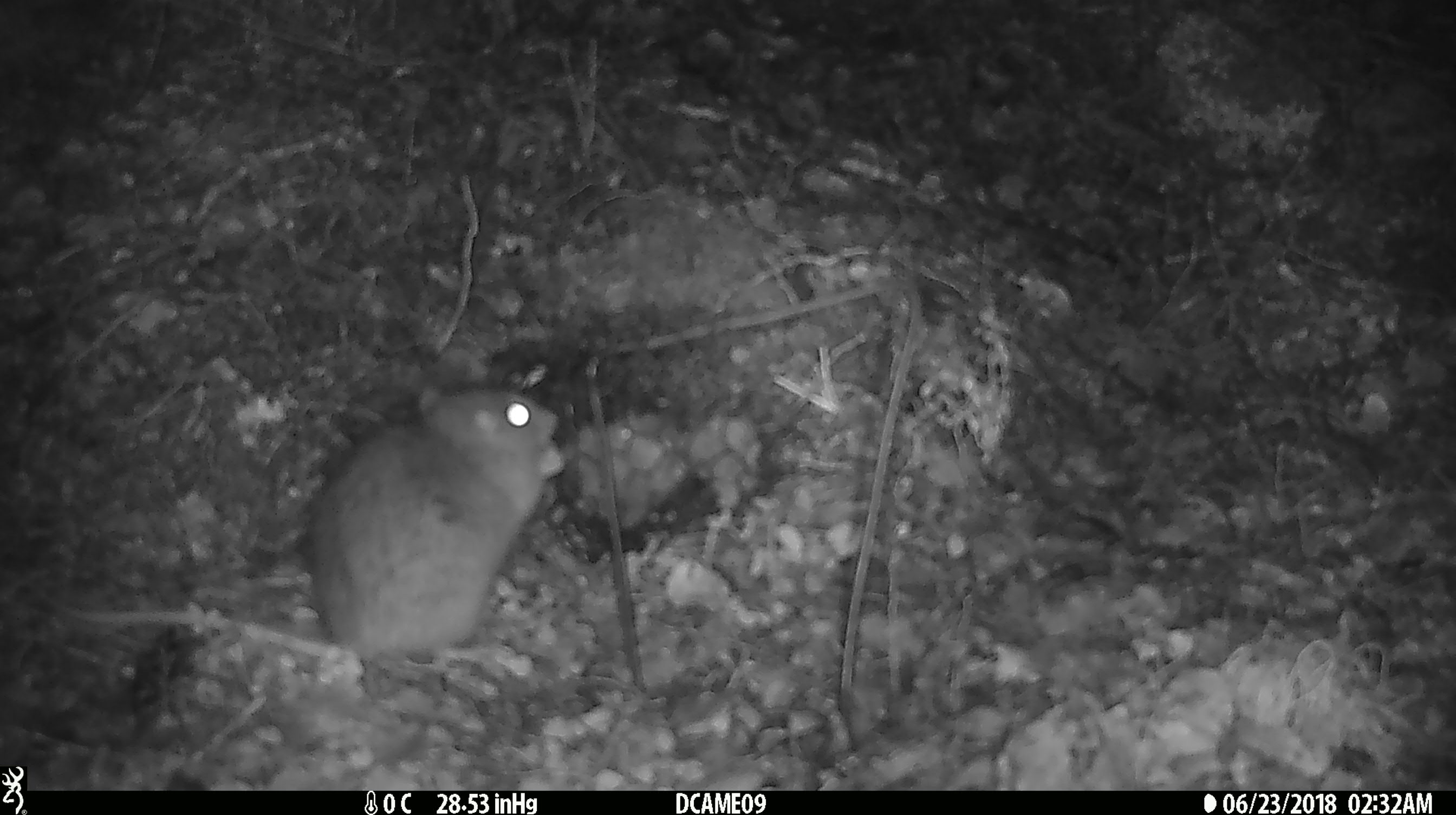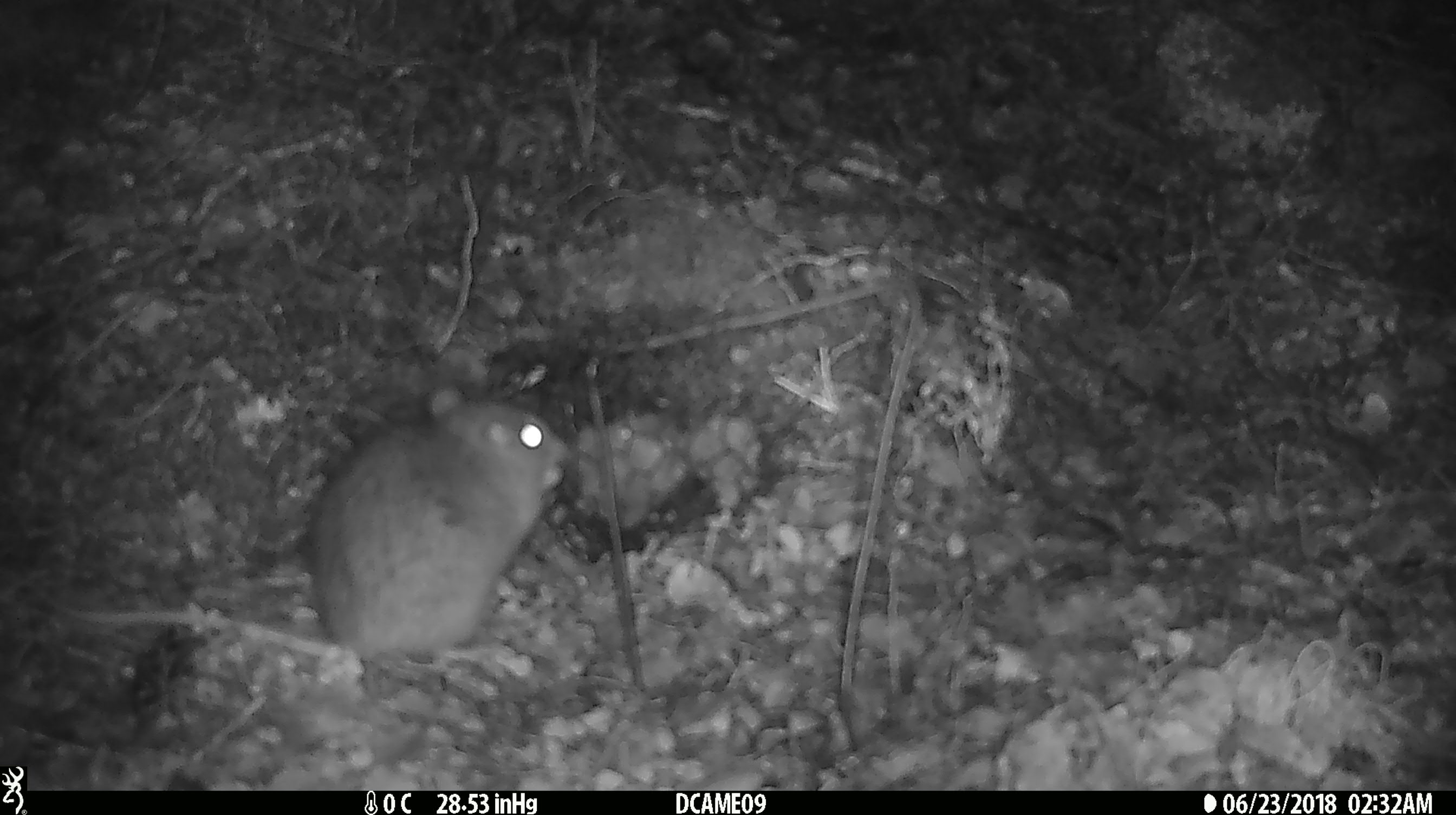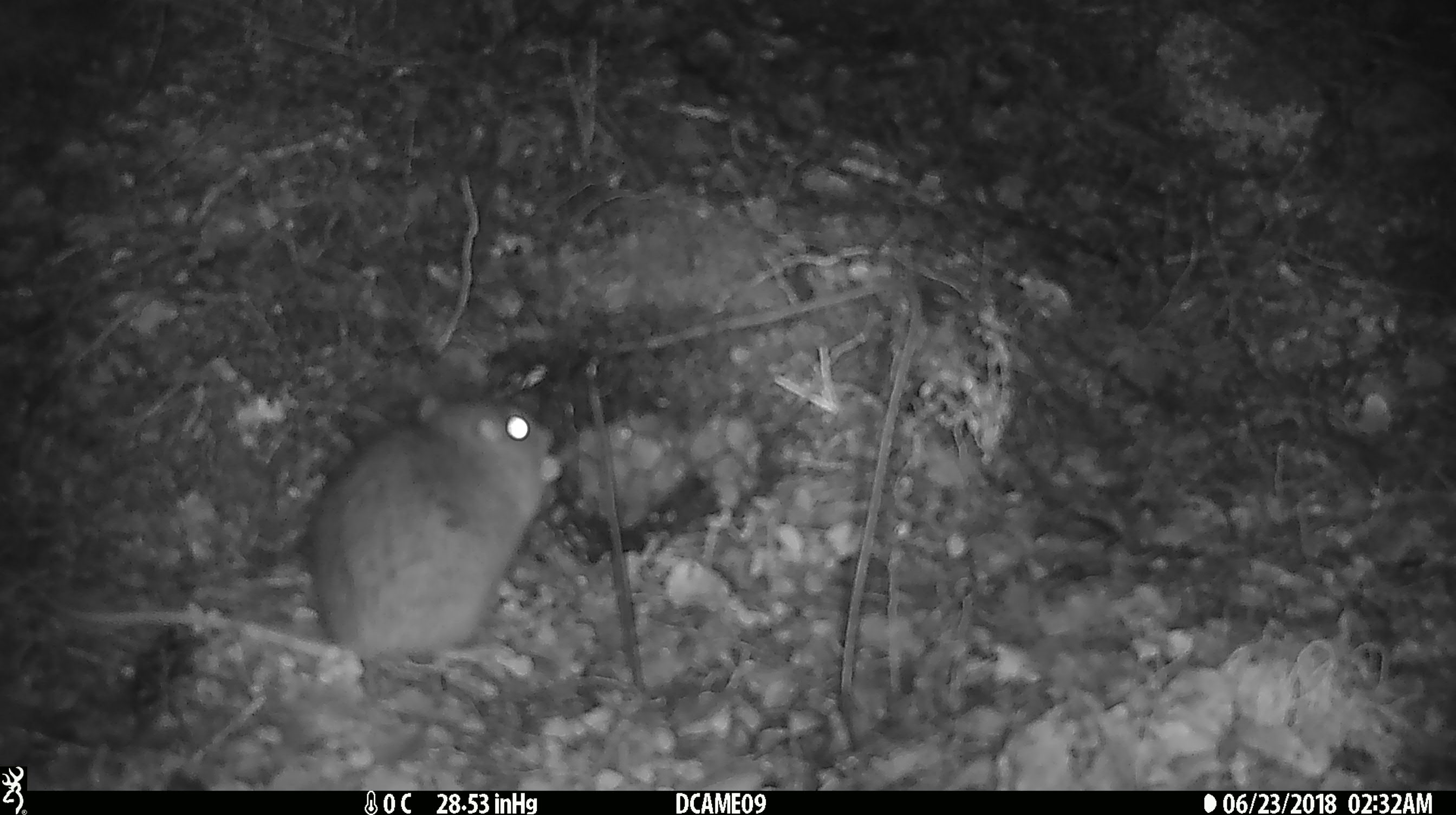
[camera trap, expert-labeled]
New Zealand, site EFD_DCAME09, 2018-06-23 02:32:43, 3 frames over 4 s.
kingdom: Animalia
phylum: Chordata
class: Mammalia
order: Rodentia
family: Muridae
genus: Rattus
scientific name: Rattus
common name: rat